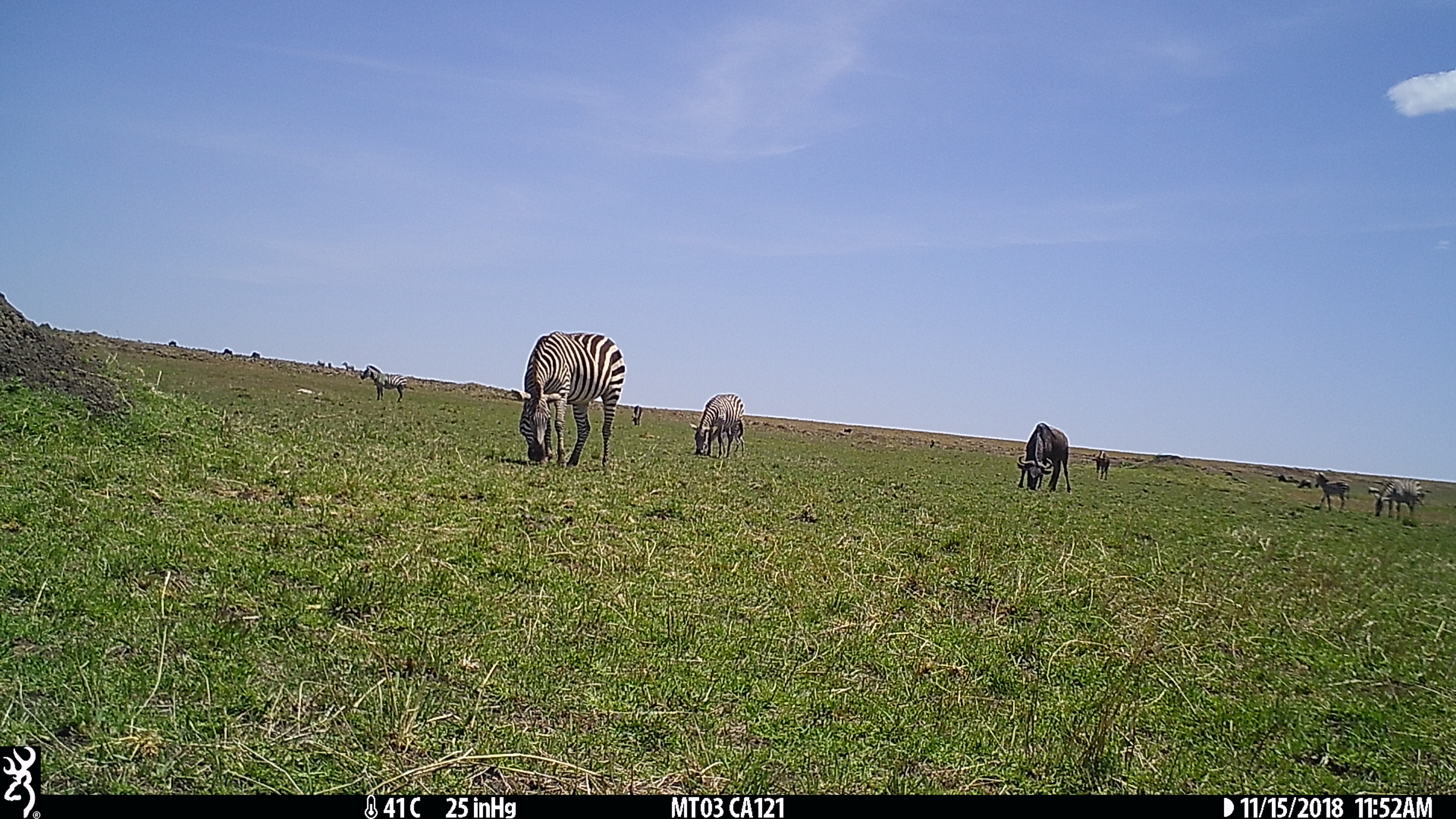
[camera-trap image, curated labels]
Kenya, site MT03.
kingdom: Animalia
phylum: Chordata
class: Mammalia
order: Perissodactyla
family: Equidae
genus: Equus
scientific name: Equus quagga burchellii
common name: burchell's zebra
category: zebra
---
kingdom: Animalia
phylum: Chordata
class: Mammalia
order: Artiodactyla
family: Bovidae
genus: Connochaetes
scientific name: Connochaetes taurinus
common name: blue wildebeest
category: wildebeest